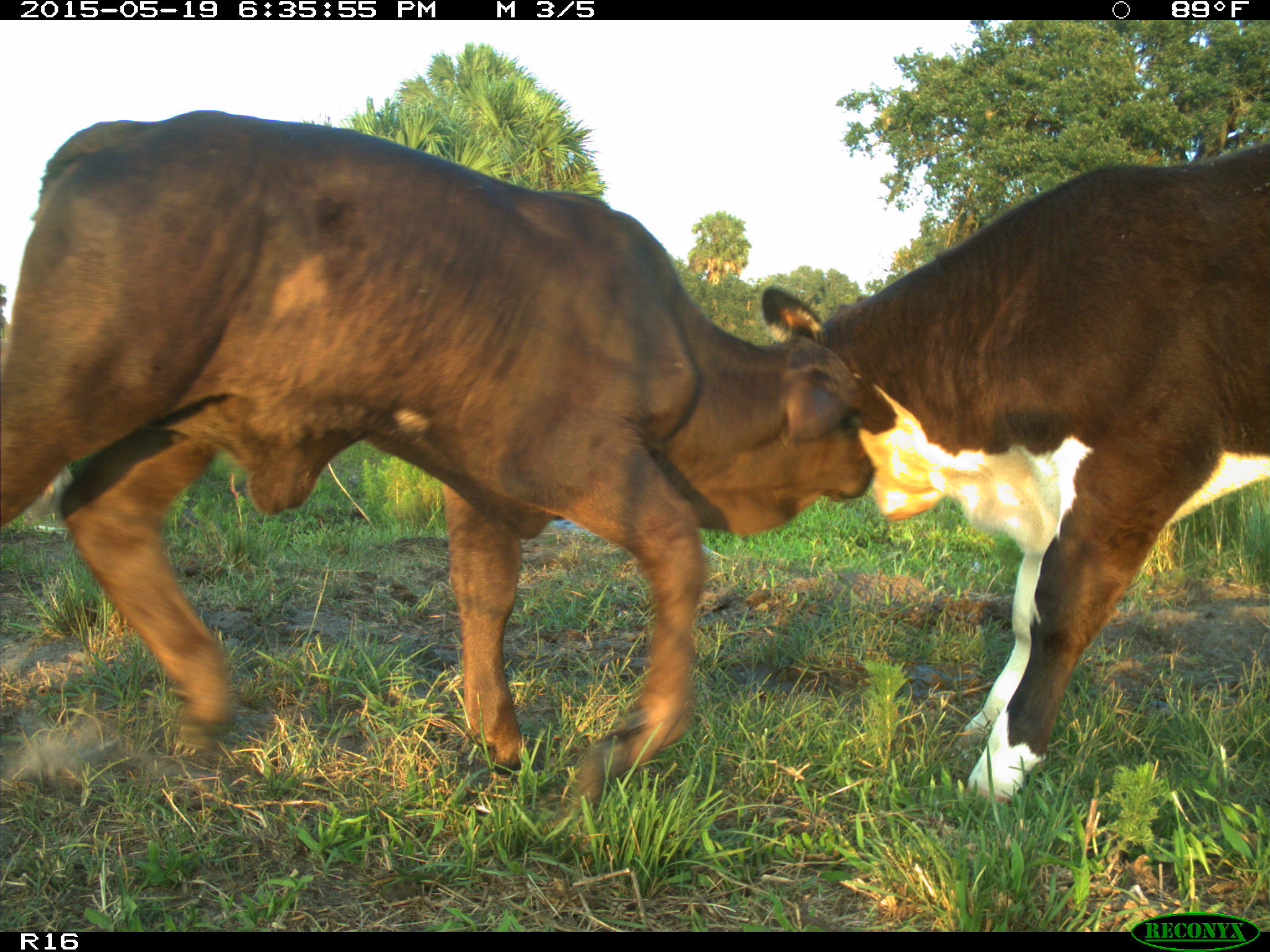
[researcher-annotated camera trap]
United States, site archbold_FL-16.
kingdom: Animalia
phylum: Chordata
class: Mammalia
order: Artiodactyla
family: Bovidae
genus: Bos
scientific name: Bos taurus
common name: domestic cow